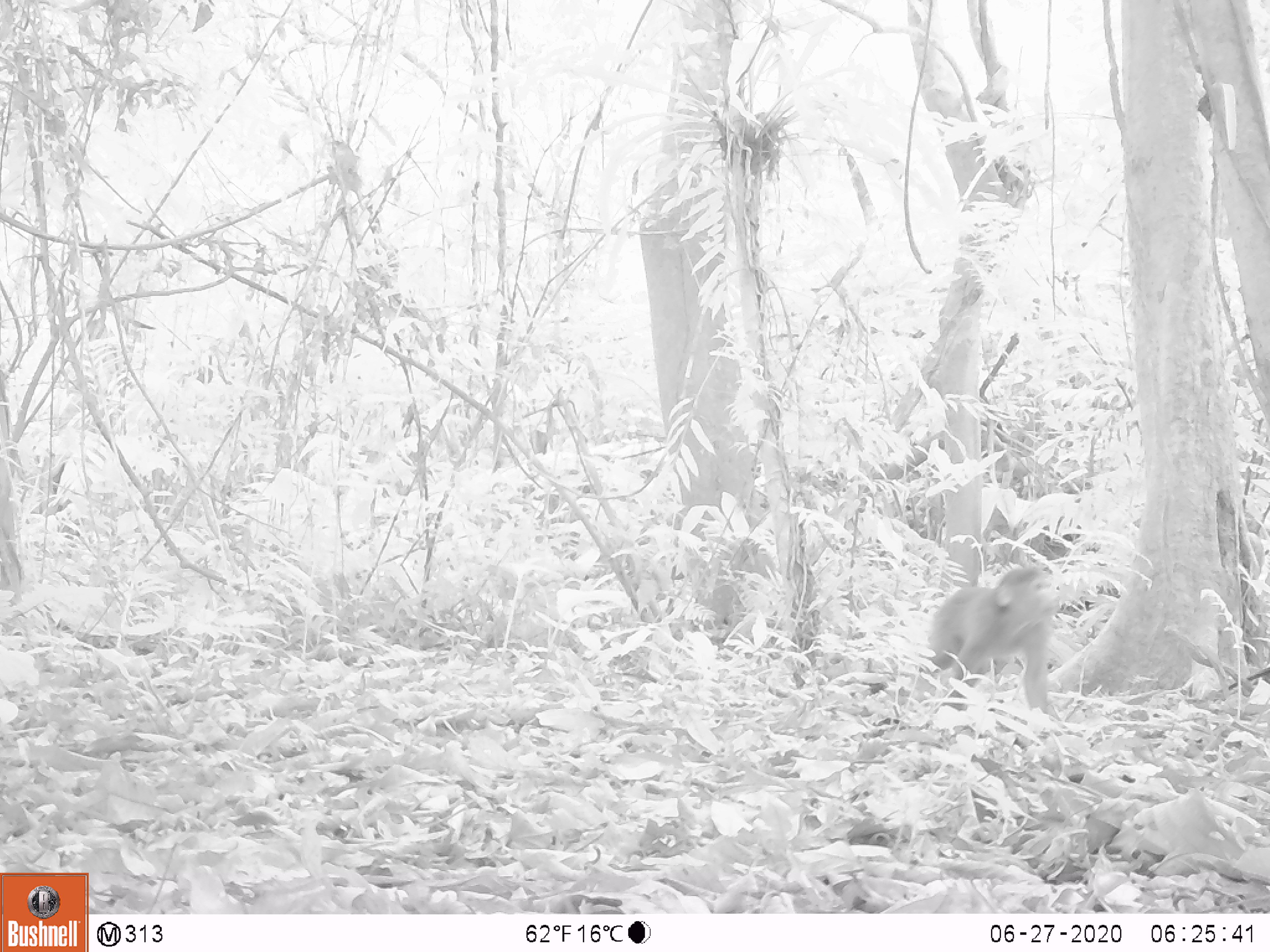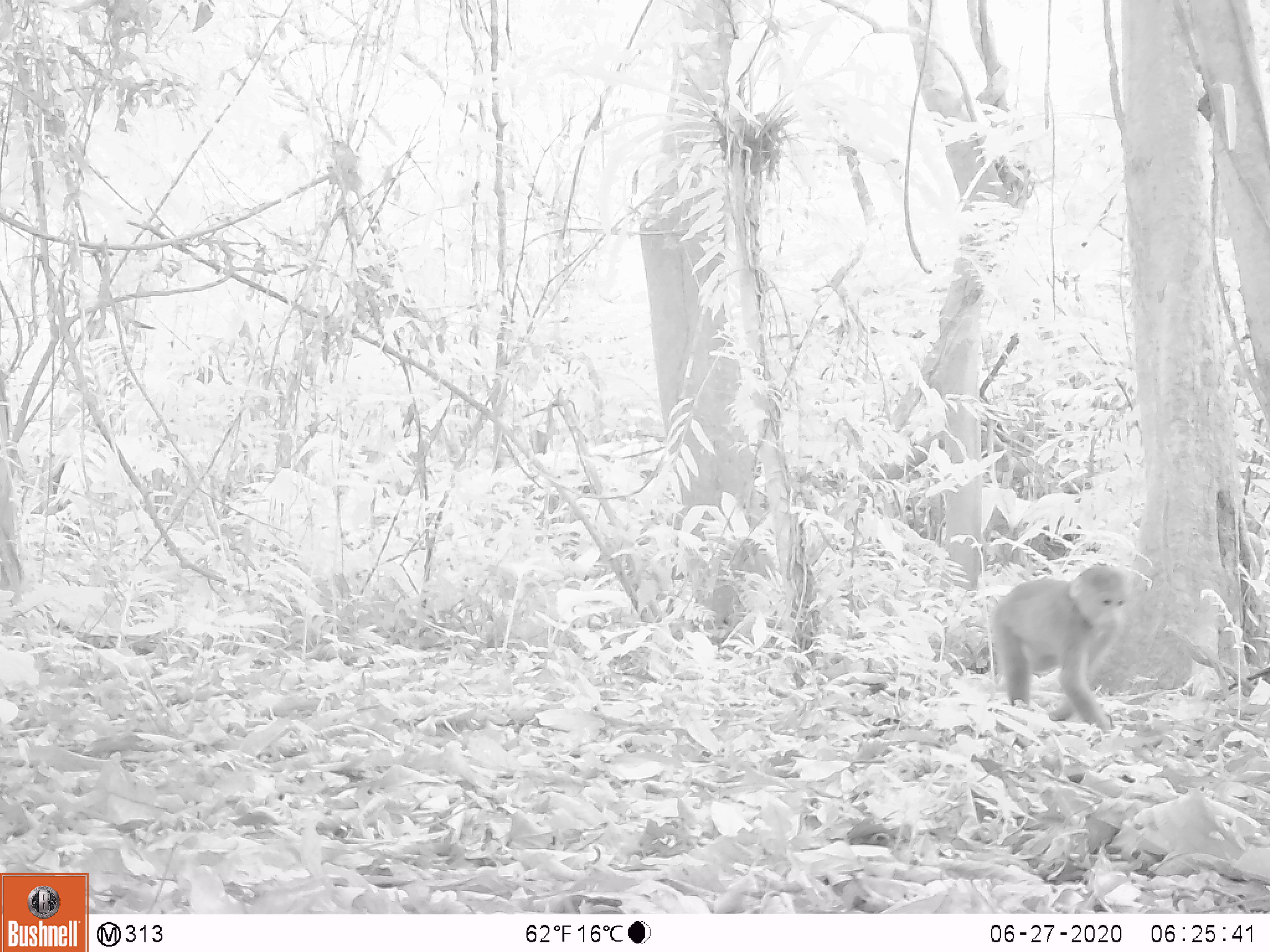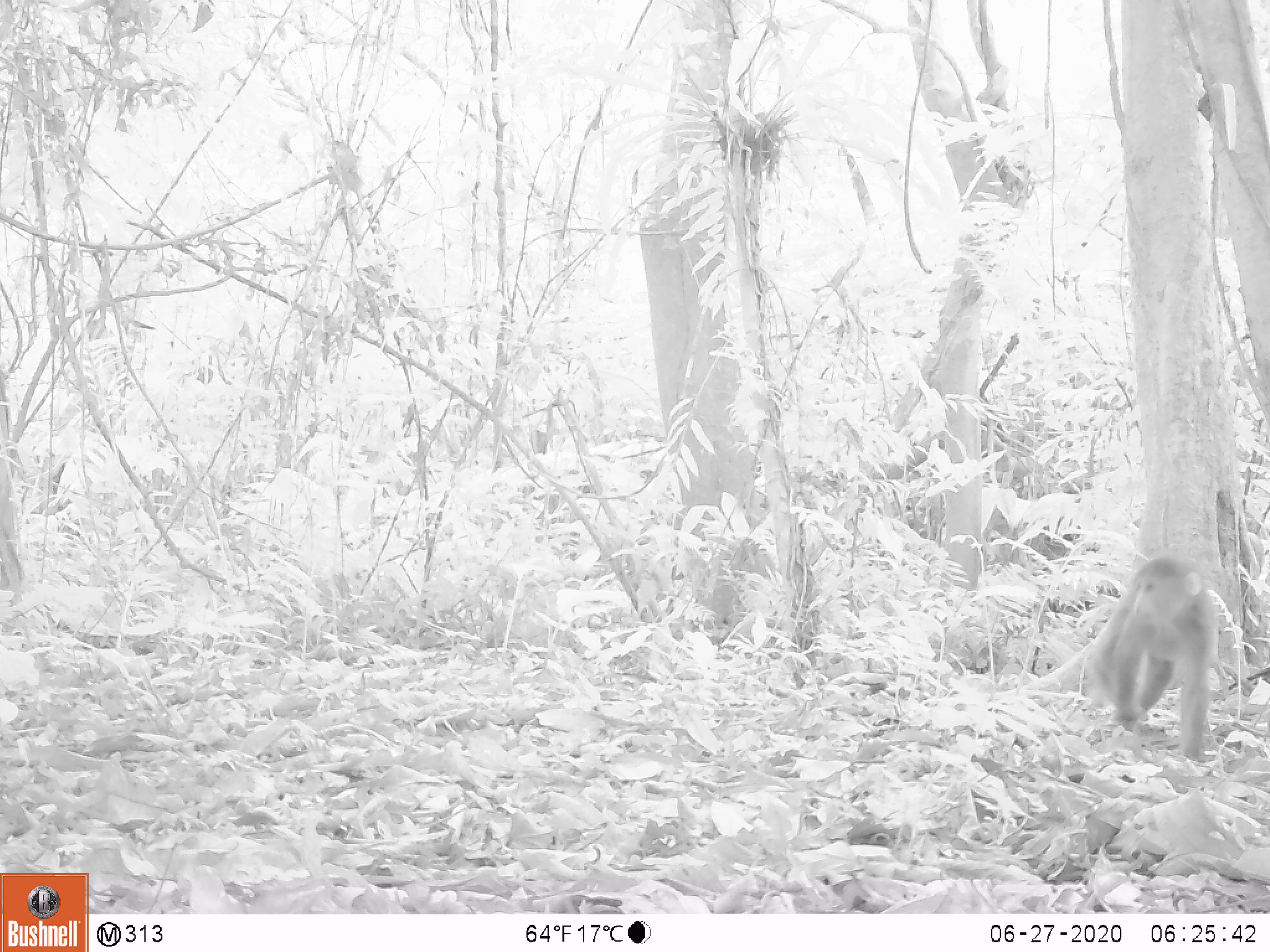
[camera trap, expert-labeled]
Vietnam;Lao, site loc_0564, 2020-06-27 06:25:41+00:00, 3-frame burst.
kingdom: Animalia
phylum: Chordata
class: Mammalia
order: Primates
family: Cercopithecidae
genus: Macaca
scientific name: Macaca arctoides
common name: stump-tailed macaque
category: stump tailed macaque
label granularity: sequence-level